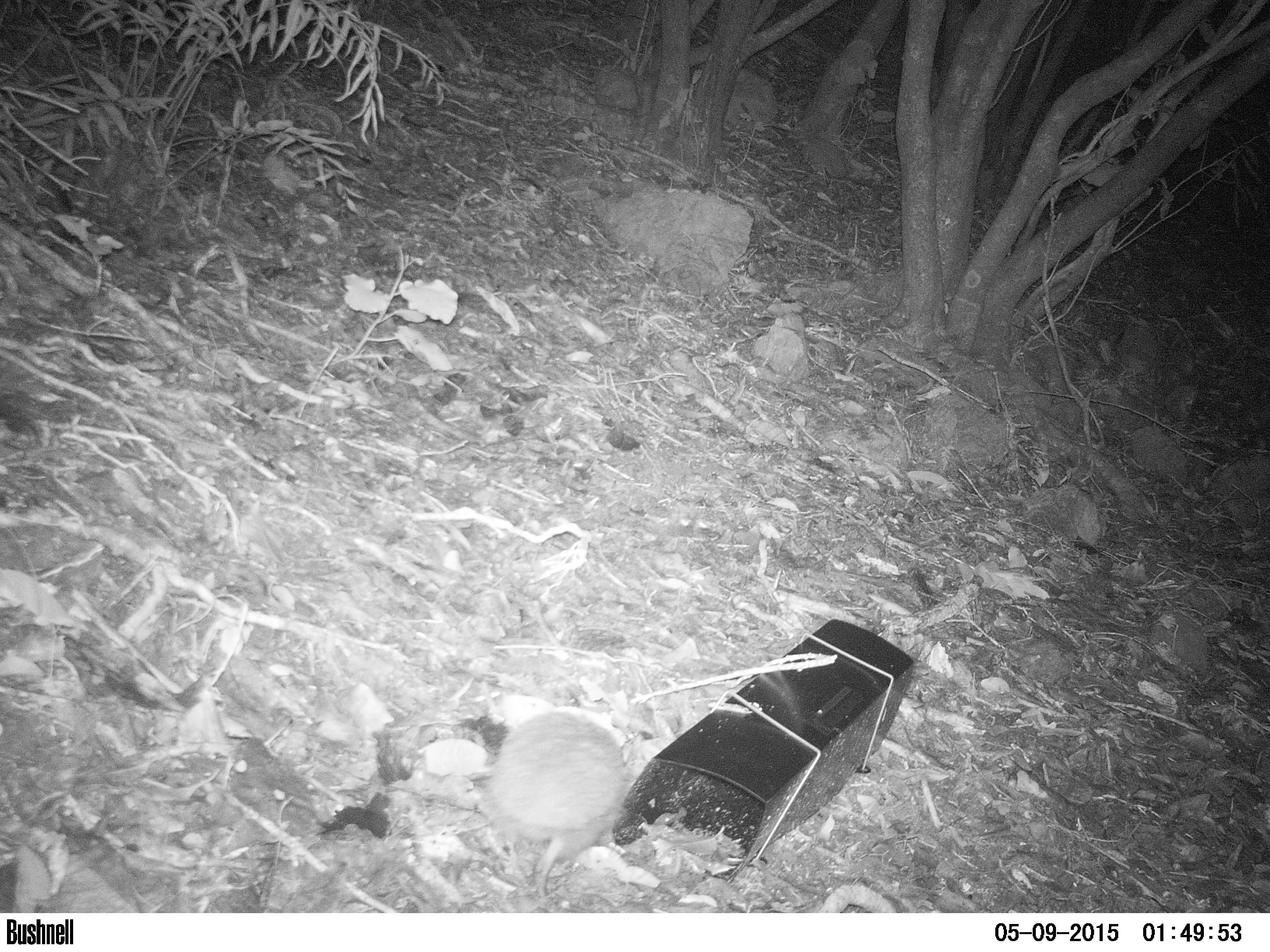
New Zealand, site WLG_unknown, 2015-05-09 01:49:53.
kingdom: Animalia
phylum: Chordata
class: Mammalia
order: Eulipotyphla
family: Erinaceidae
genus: Erinaceus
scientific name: Erinaceus europaeus europaeus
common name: european hedgehog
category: hedgehog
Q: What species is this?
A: Hedgehog (european hedgehog) (Erinaceus europaeus europaeus).